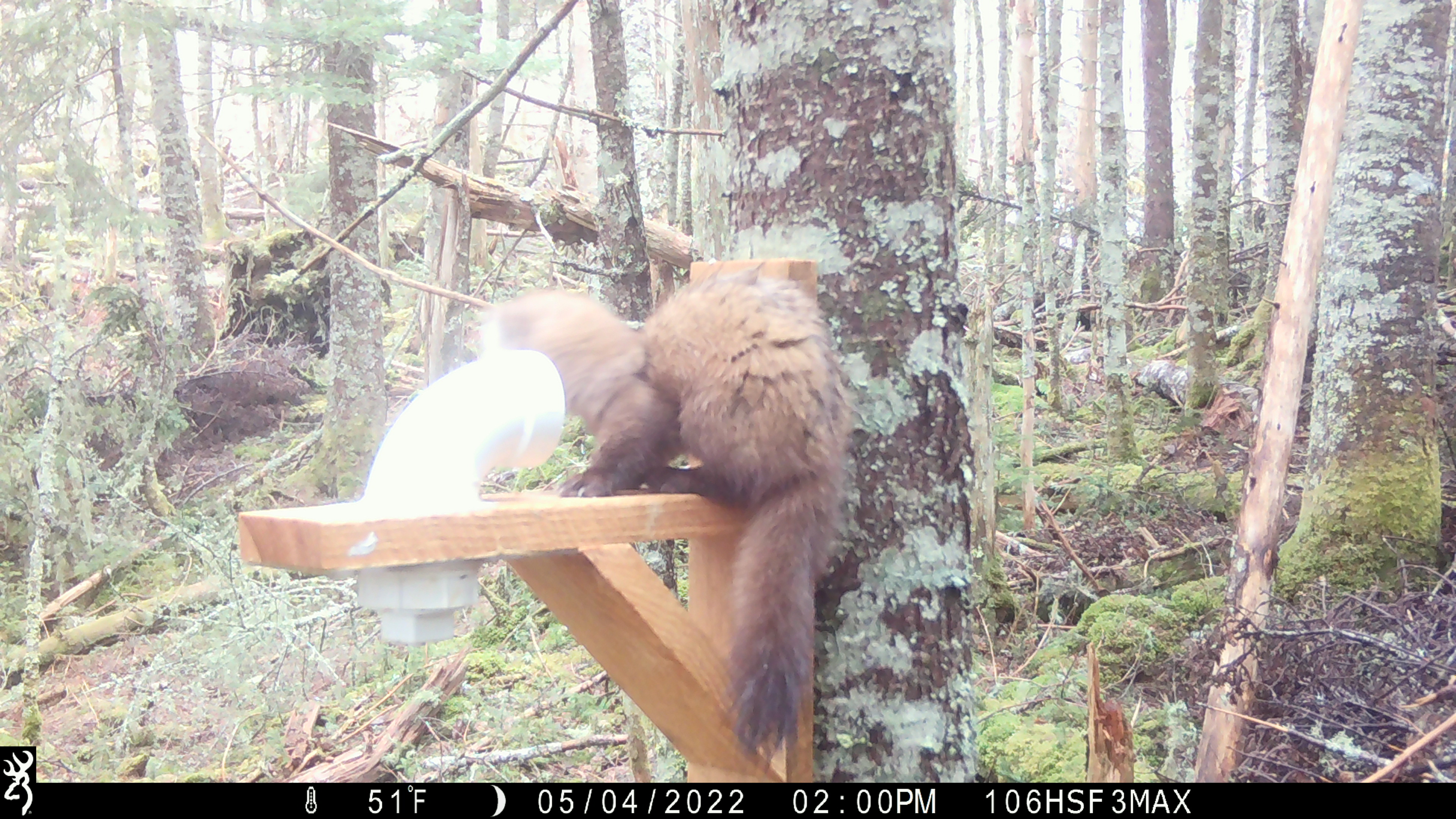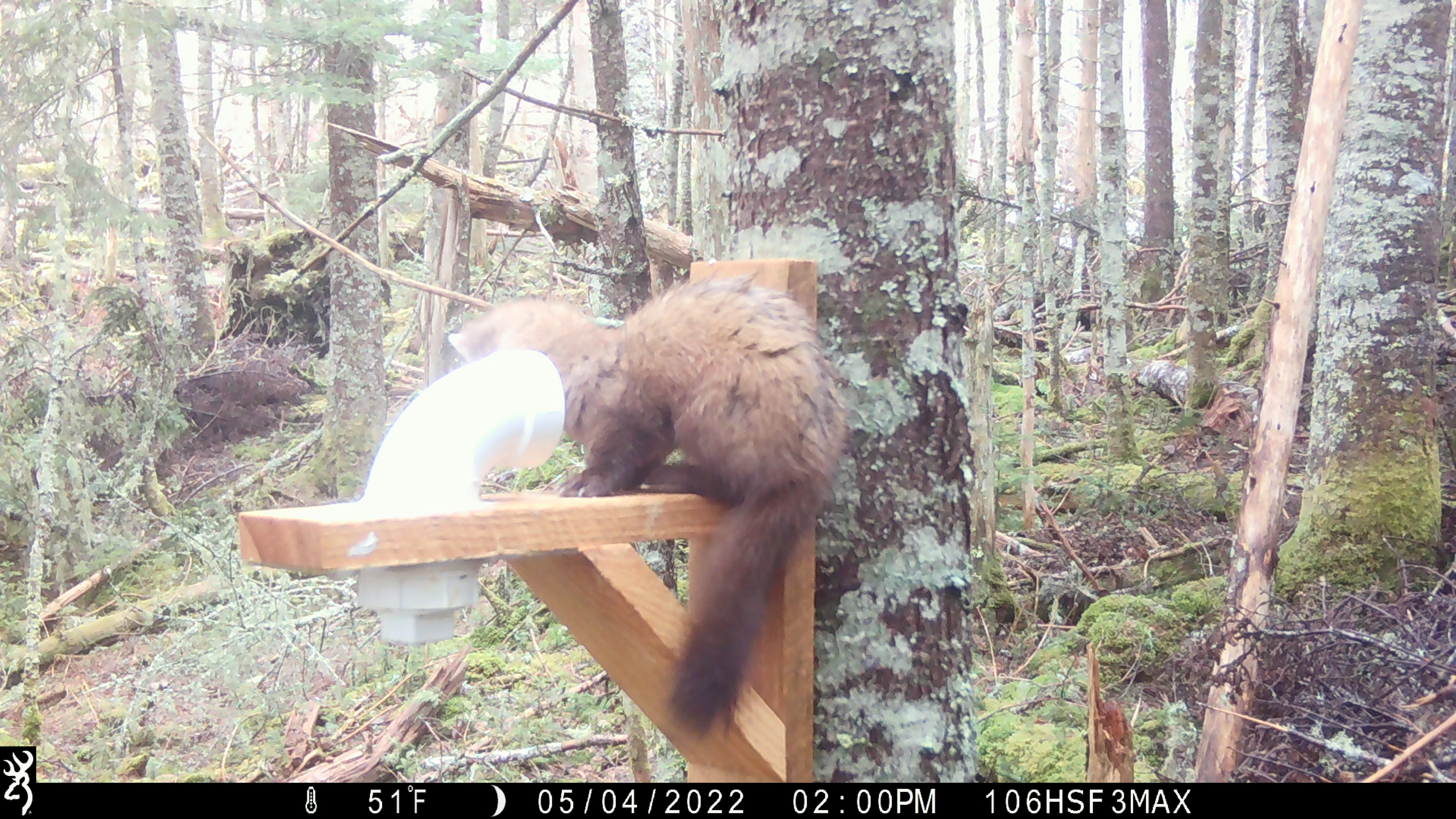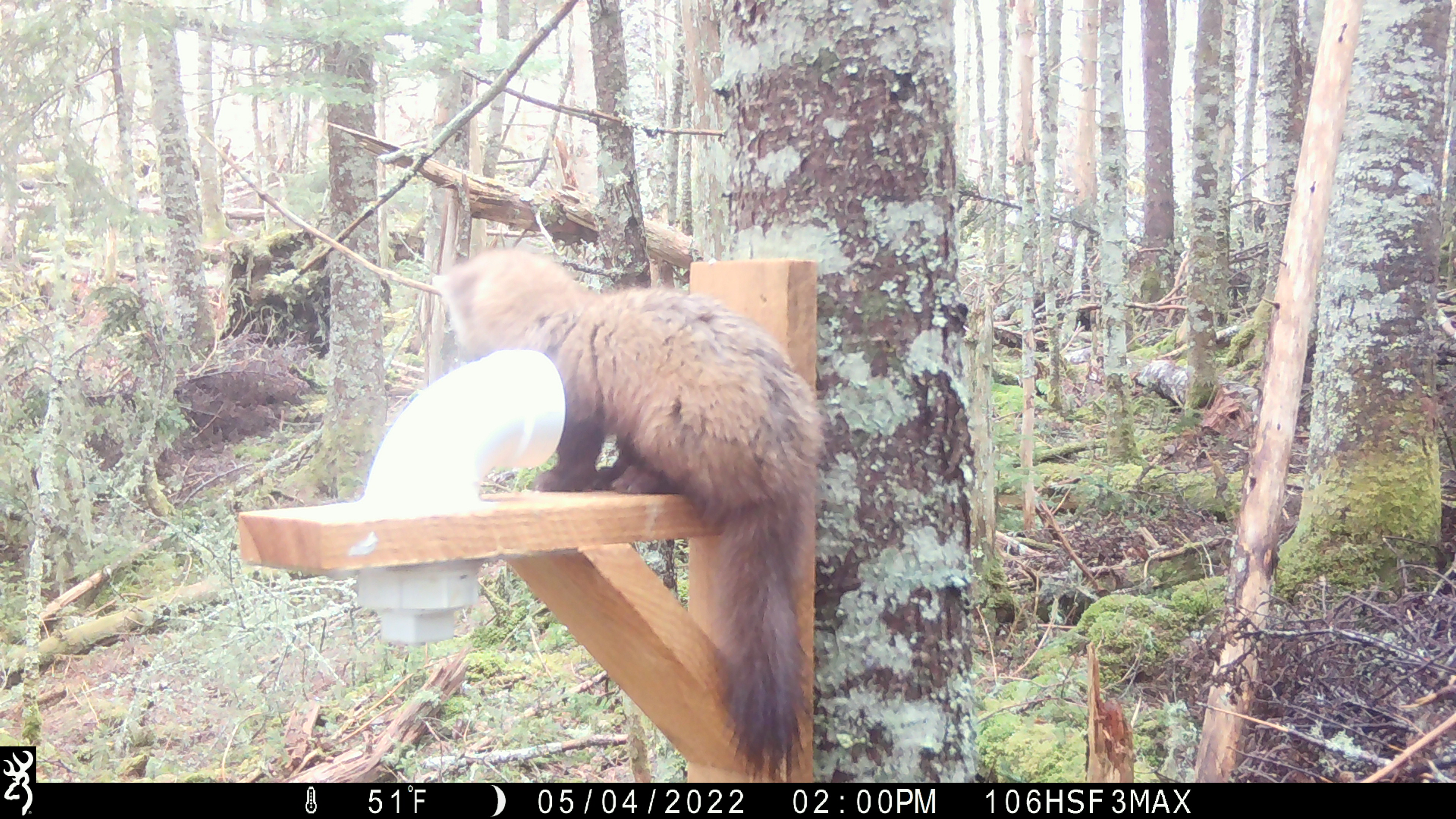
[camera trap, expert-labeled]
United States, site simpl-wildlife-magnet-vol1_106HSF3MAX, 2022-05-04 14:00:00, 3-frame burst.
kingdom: Animalia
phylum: Chordata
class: Mammalia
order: Carnivora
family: Mustelidae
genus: Martes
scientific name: Martes americana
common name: american marten